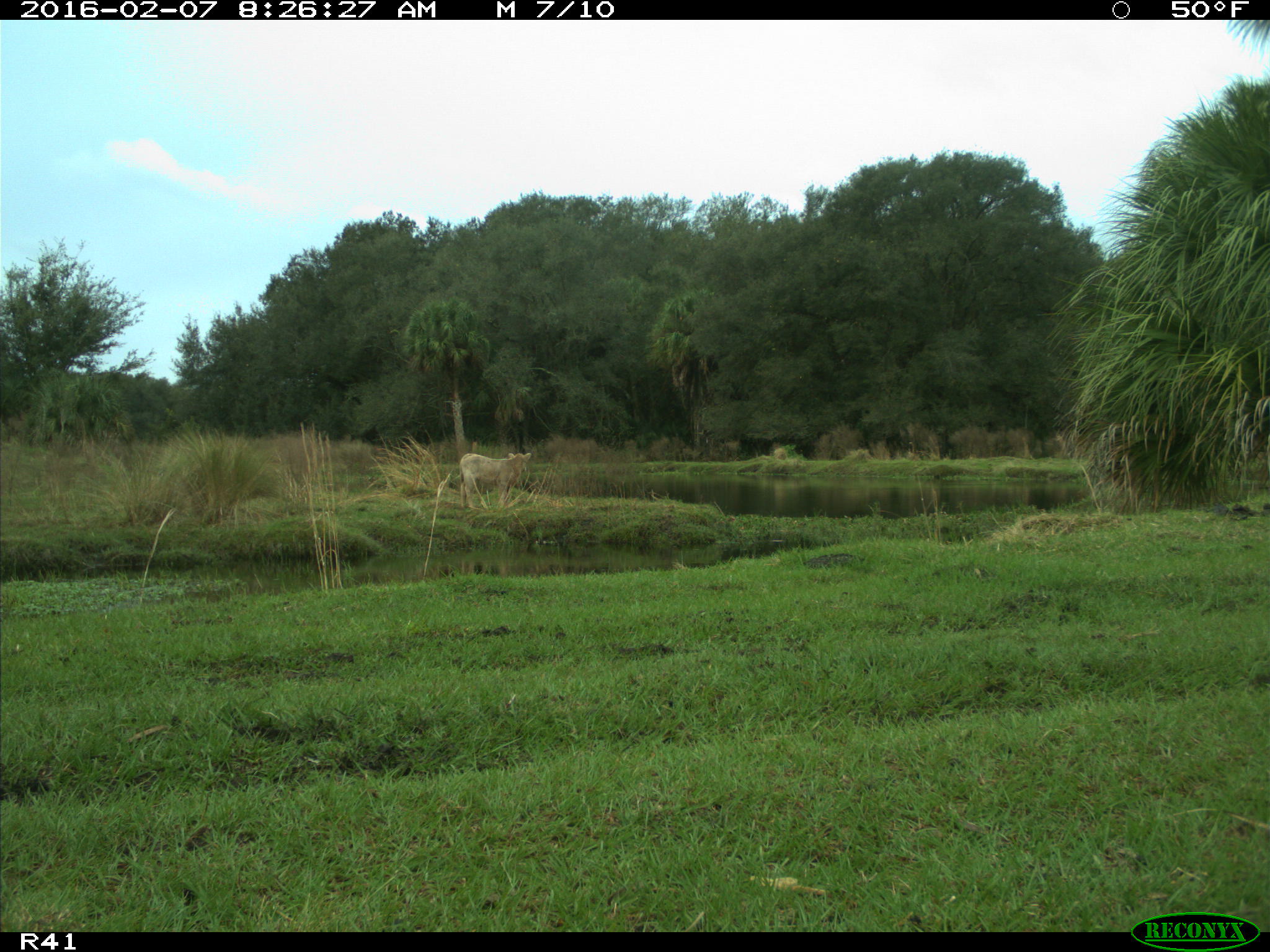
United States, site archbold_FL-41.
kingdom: Animalia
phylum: Chordata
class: Mammalia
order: Artiodactyla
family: Bovidae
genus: Bos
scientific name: Bos taurus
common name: domestic cow